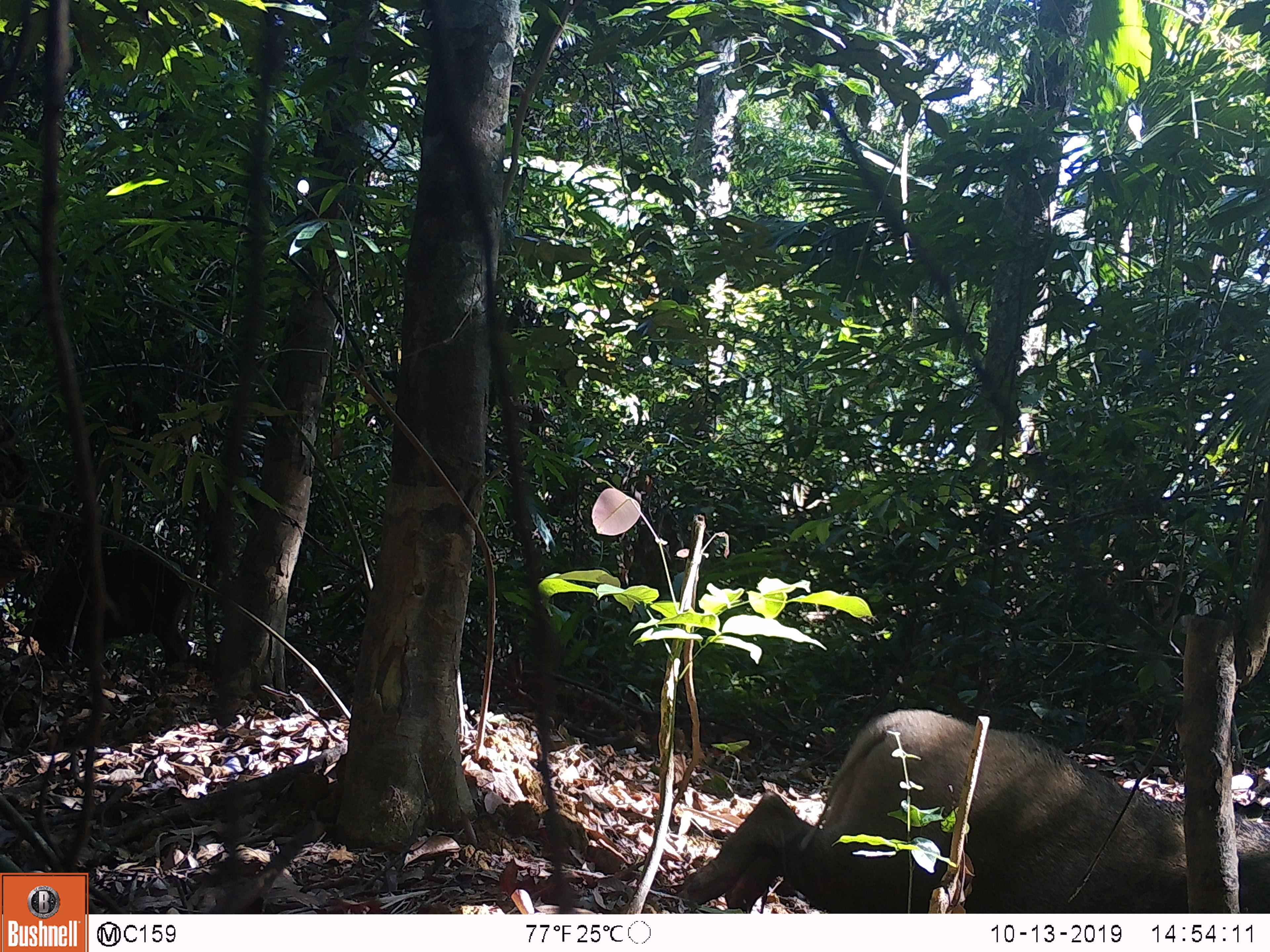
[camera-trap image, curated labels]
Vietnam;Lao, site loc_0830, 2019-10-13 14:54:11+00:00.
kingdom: Animalia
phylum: Chordata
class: Mammalia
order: Artiodactyla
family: Suidae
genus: Sus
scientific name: Sus scrofa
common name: eurasian wild pig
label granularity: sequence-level